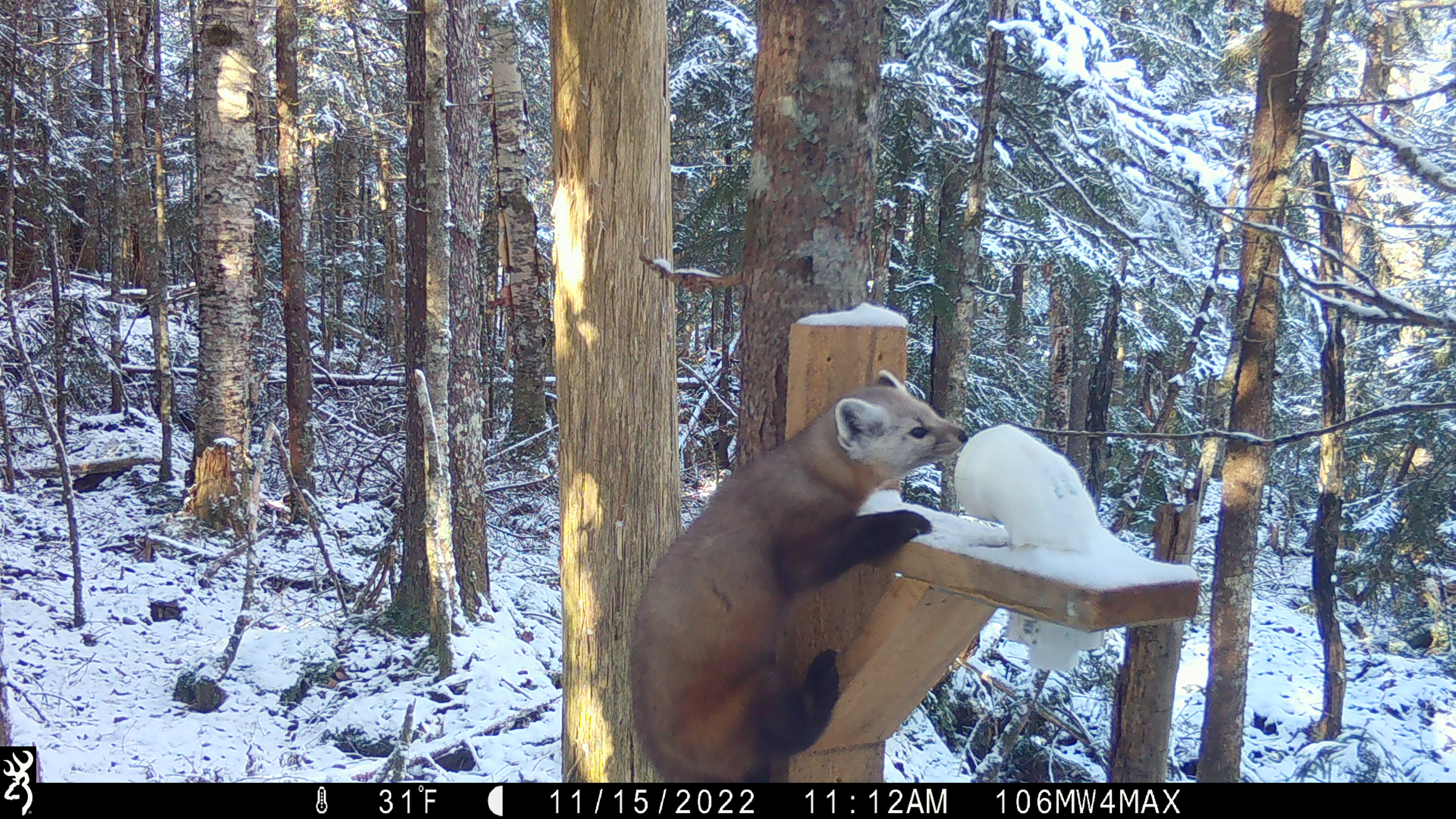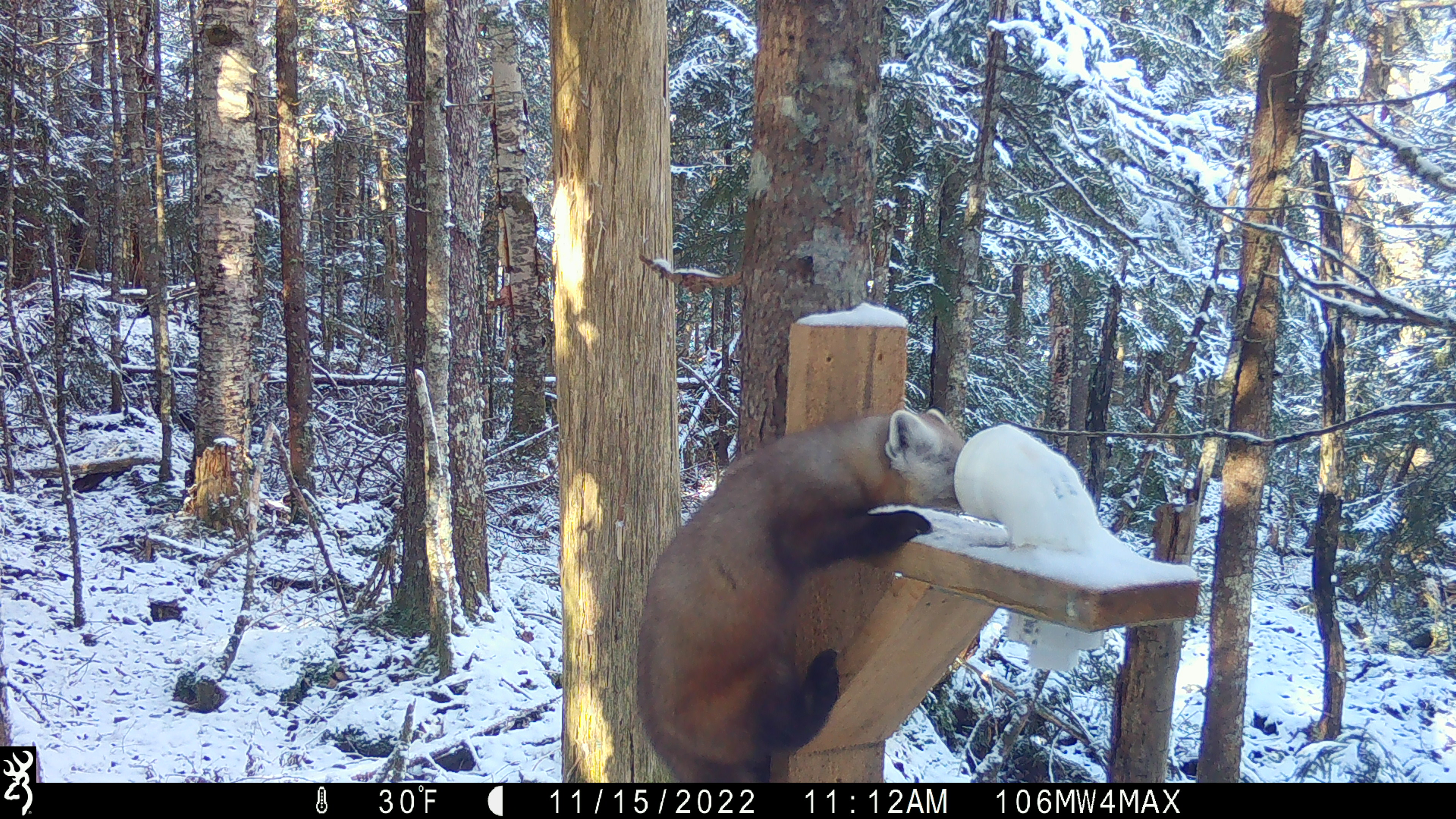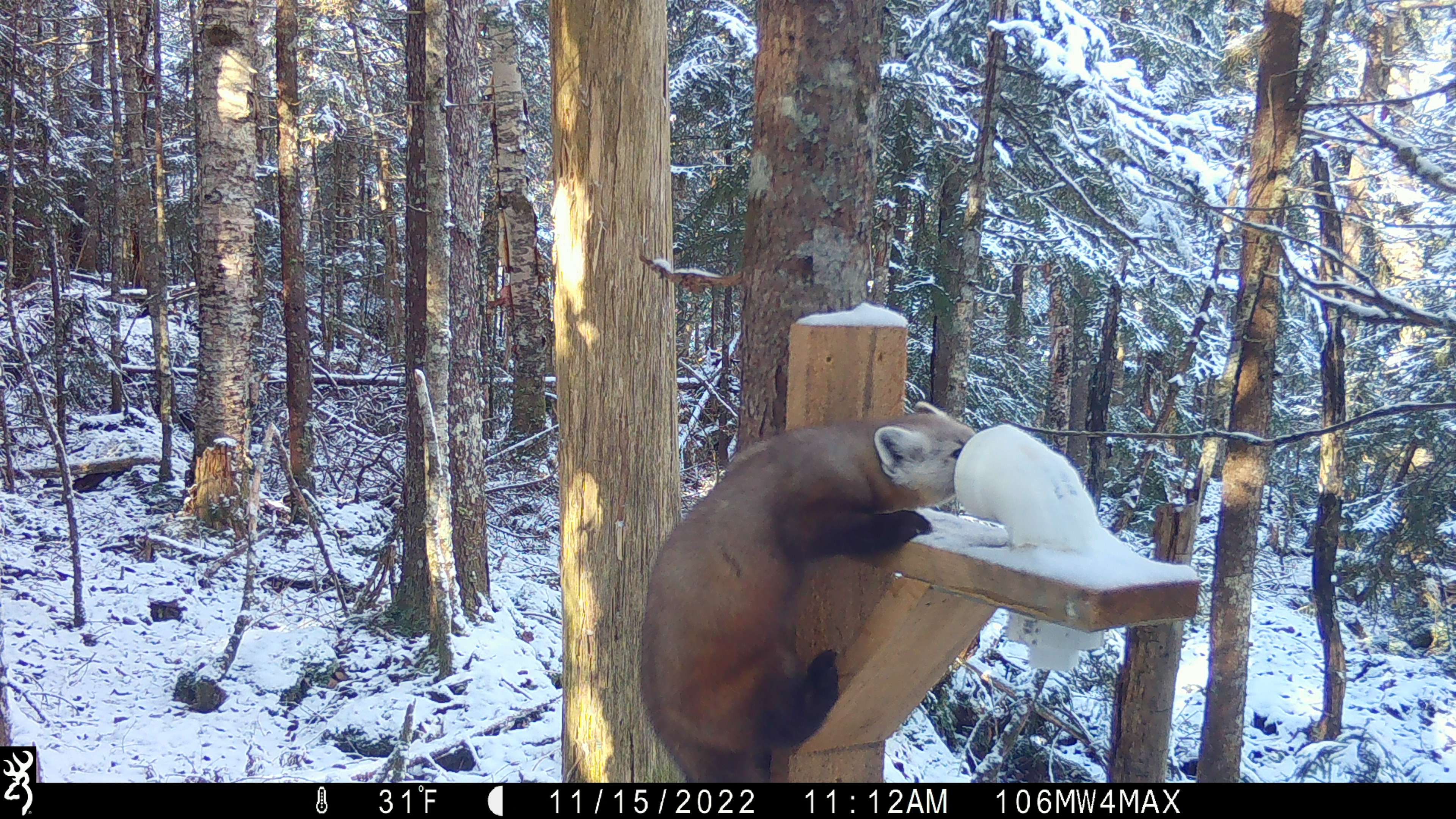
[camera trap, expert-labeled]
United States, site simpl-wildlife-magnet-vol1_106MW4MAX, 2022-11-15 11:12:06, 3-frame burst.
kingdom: Animalia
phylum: Chordata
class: Mammalia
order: Carnivora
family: Mustelidae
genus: Martes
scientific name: Martes americana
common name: american marten